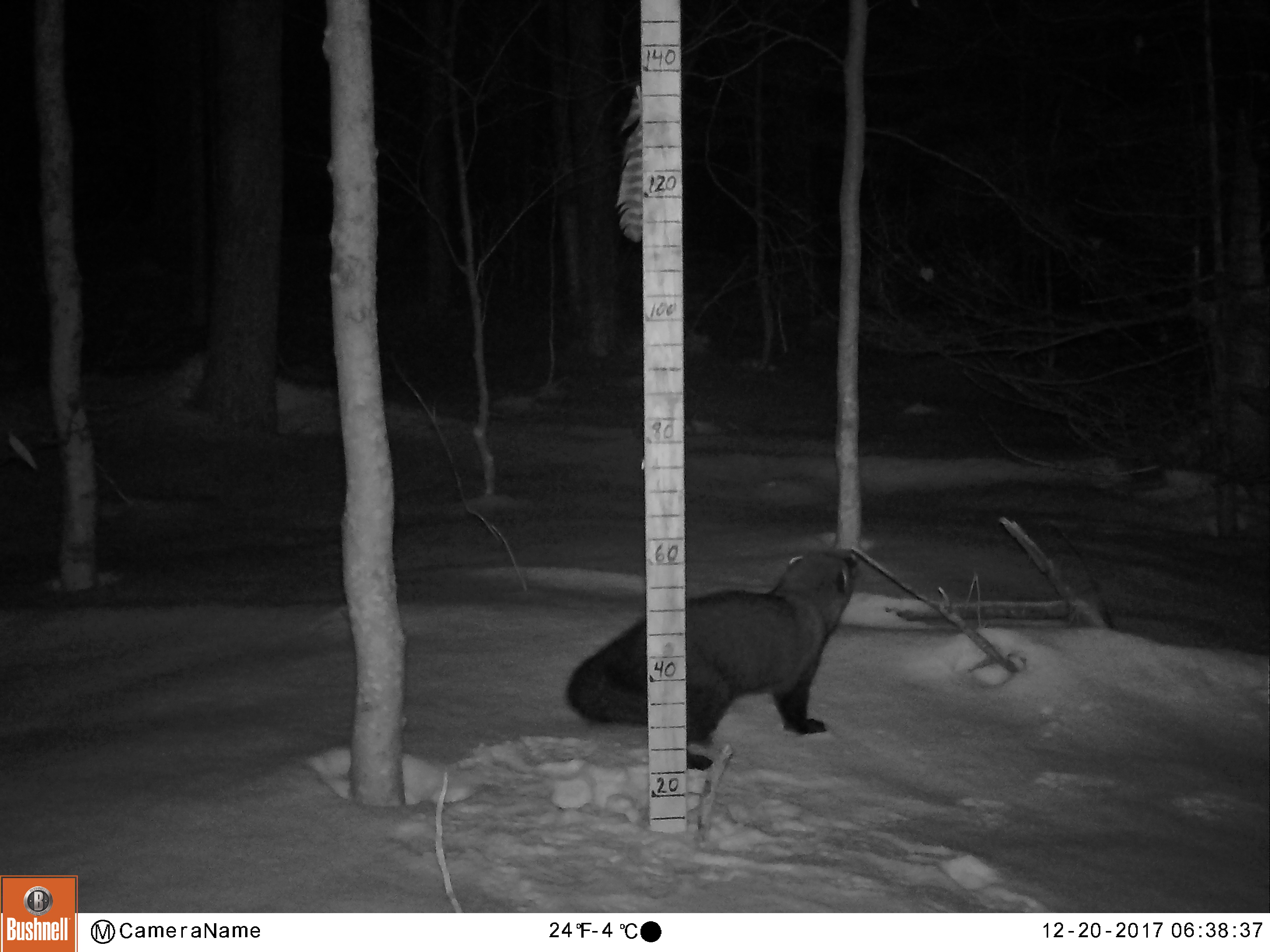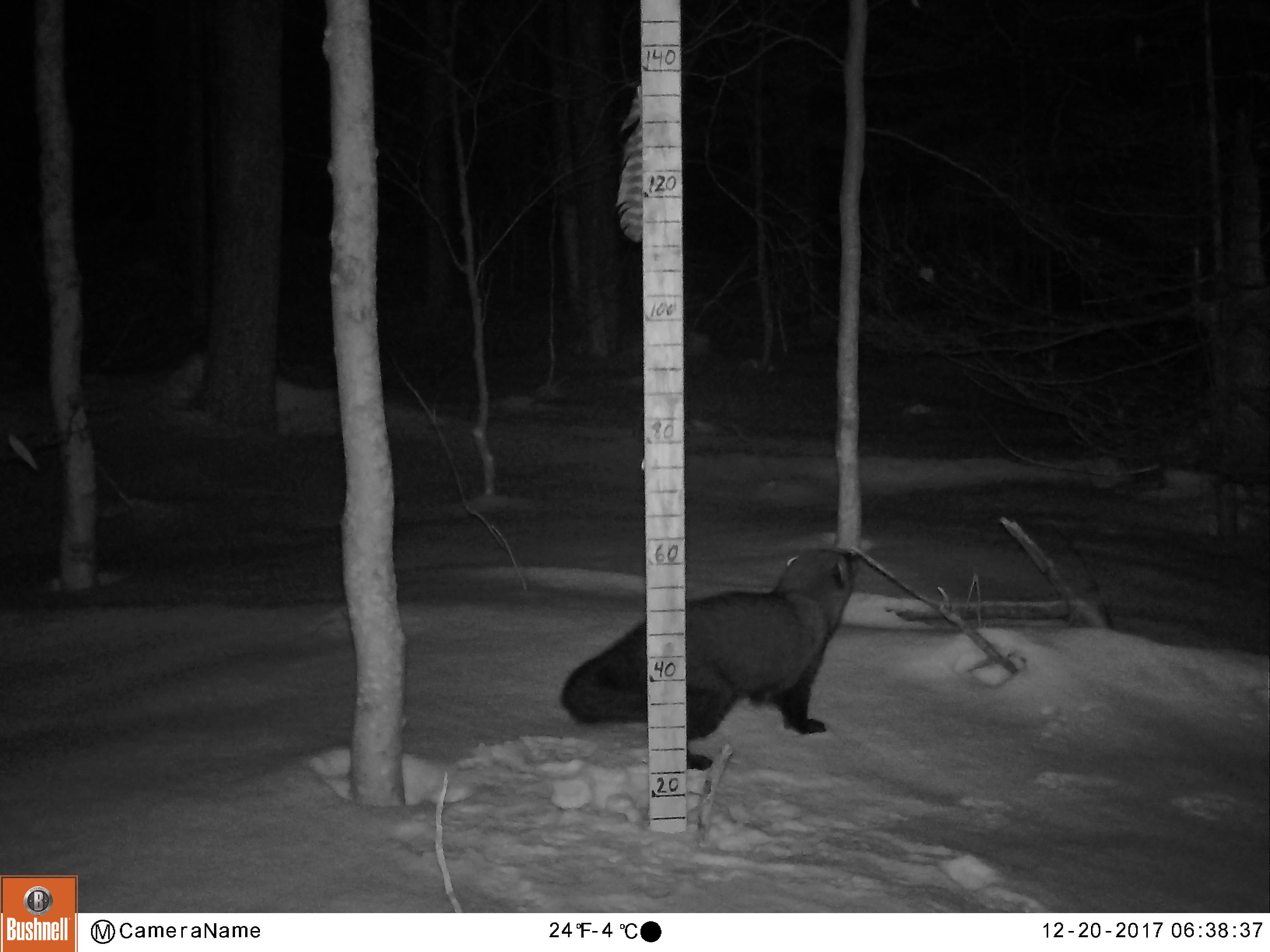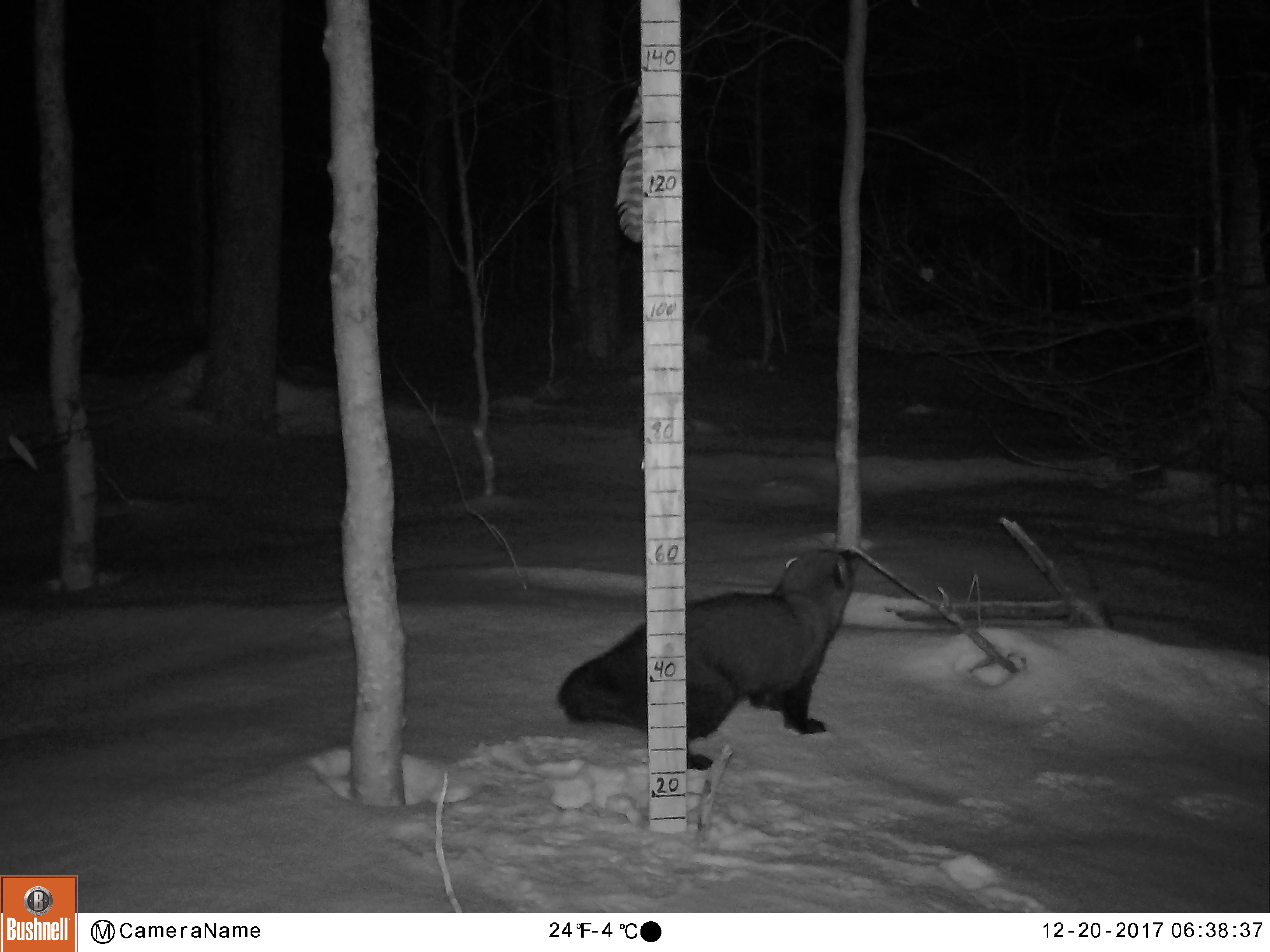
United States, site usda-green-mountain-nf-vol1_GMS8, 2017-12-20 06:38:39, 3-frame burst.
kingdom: Animalia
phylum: Chordata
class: Mammalia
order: Carnivora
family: Mustelidae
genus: Pekania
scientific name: Pekania pennanti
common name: fisher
Fisher (Pekania pennanti).